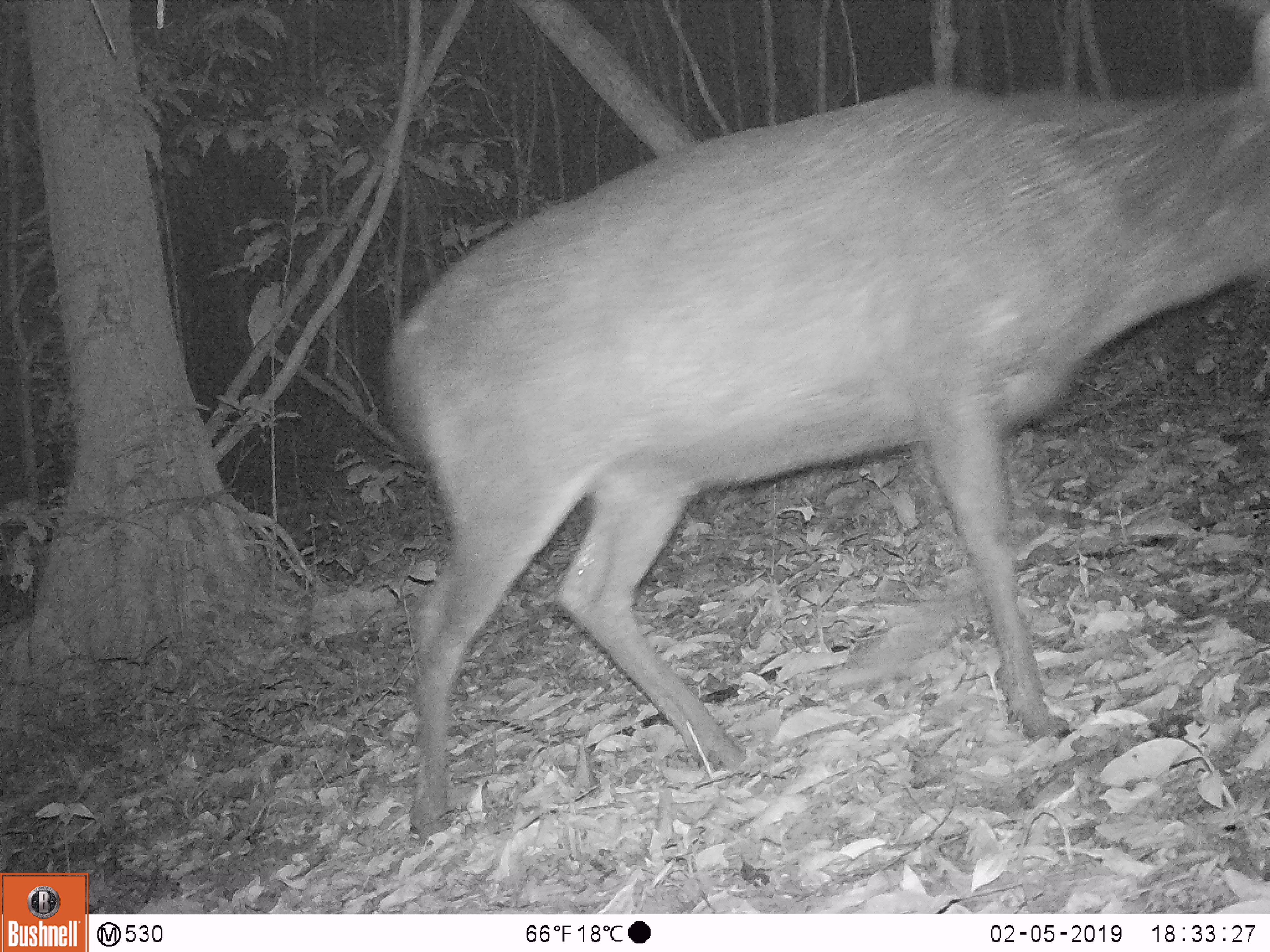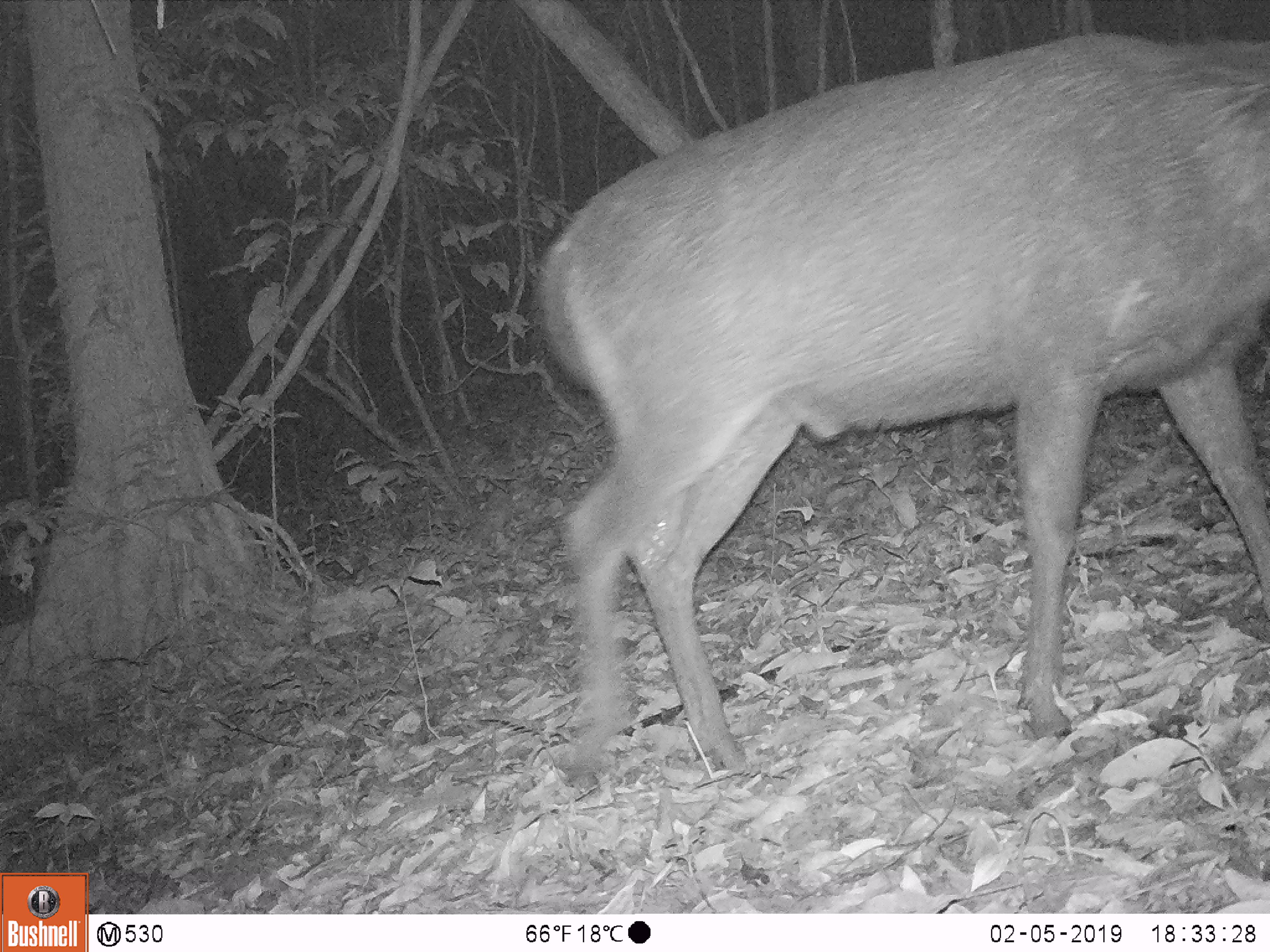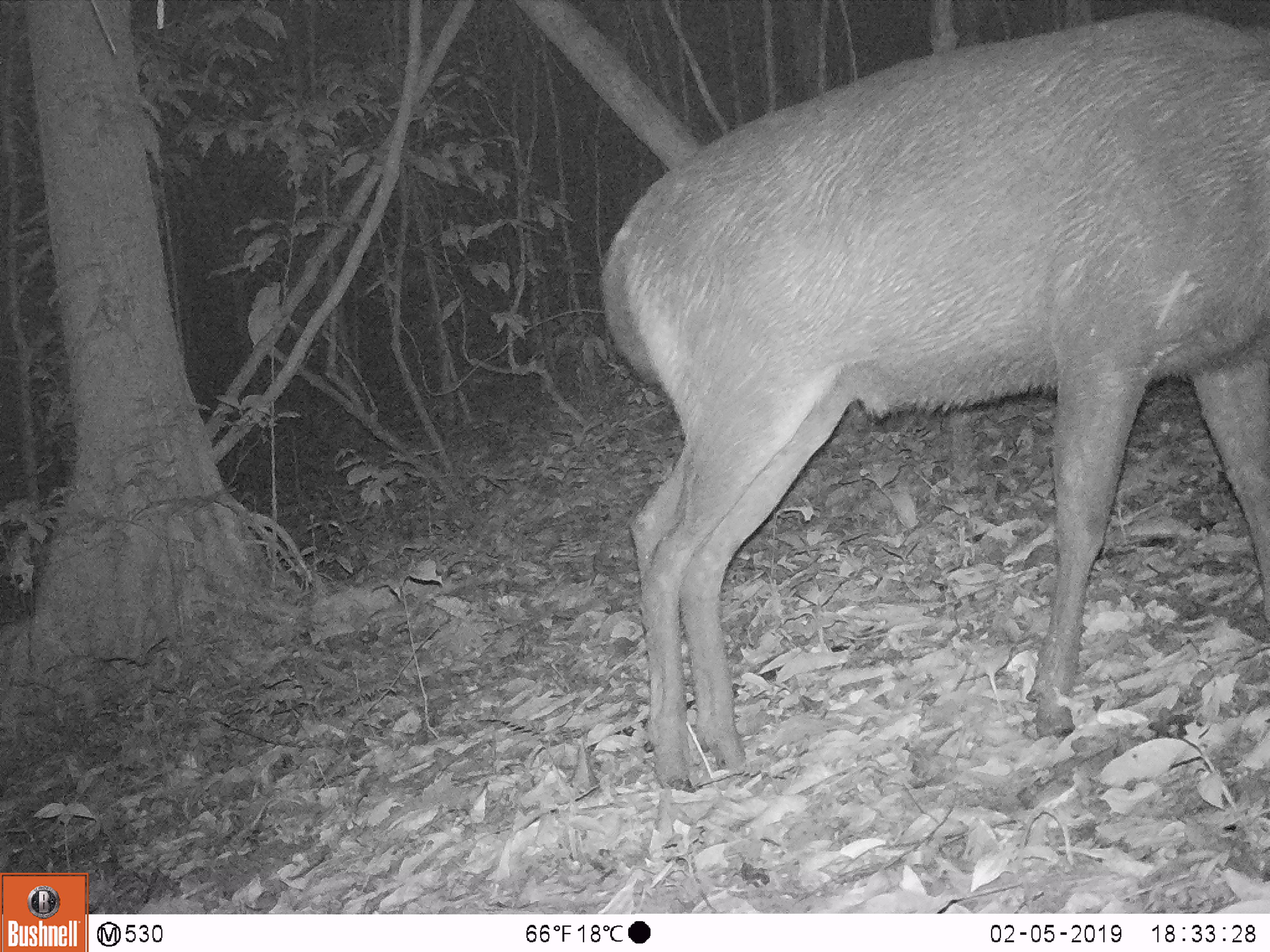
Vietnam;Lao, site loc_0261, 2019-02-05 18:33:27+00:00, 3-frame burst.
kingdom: Animalia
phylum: Chordata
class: Mammalia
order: Artiodactyla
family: Cervidae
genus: Rusa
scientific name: Rusa unicolor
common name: sambar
Sambar (Rusa unicolor). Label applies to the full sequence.